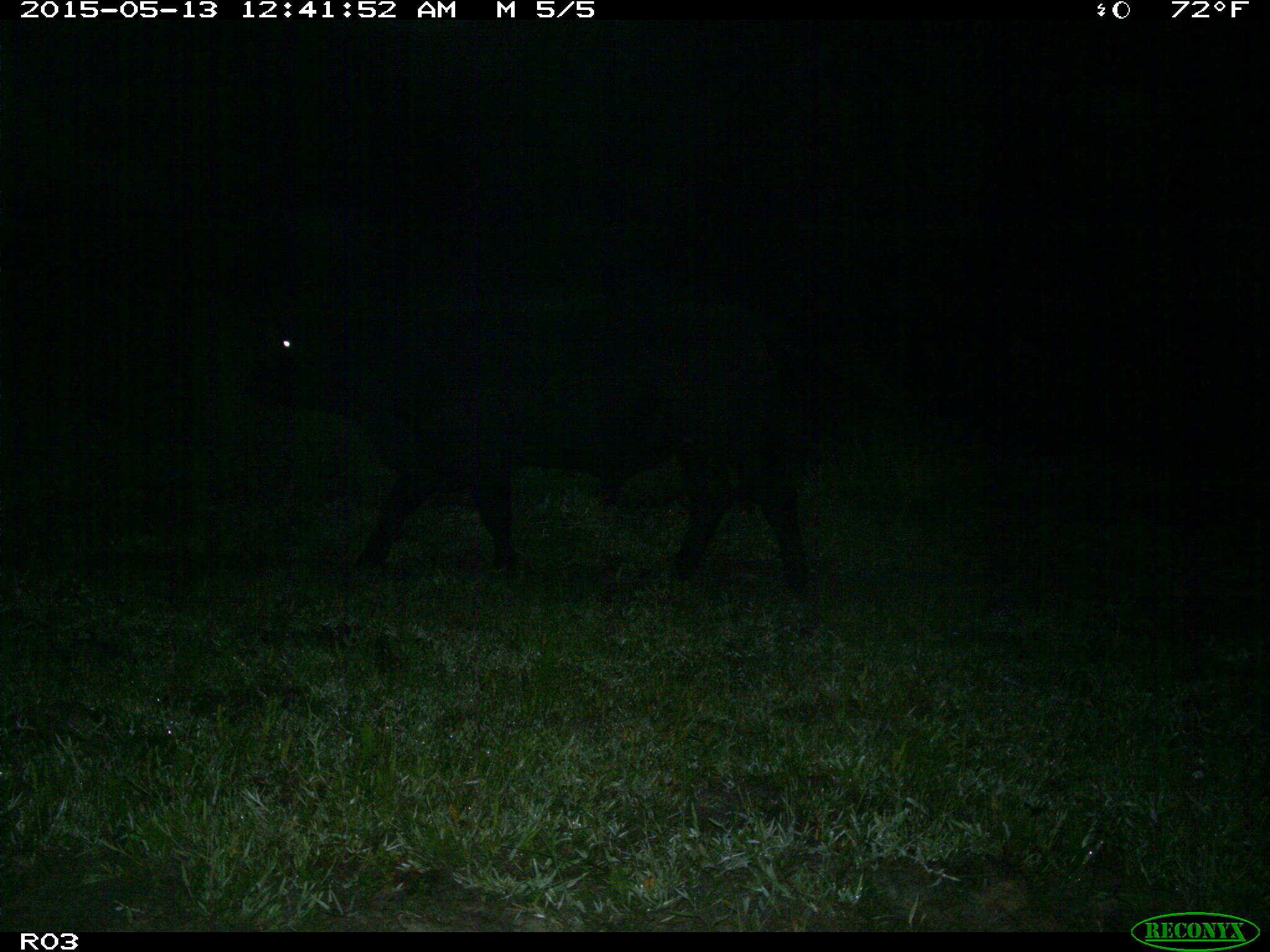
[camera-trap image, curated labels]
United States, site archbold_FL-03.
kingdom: Animalia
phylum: Chordata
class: Mammalia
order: Artiodactyla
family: Bovidae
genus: Bos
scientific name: Bos taurus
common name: domestic cow